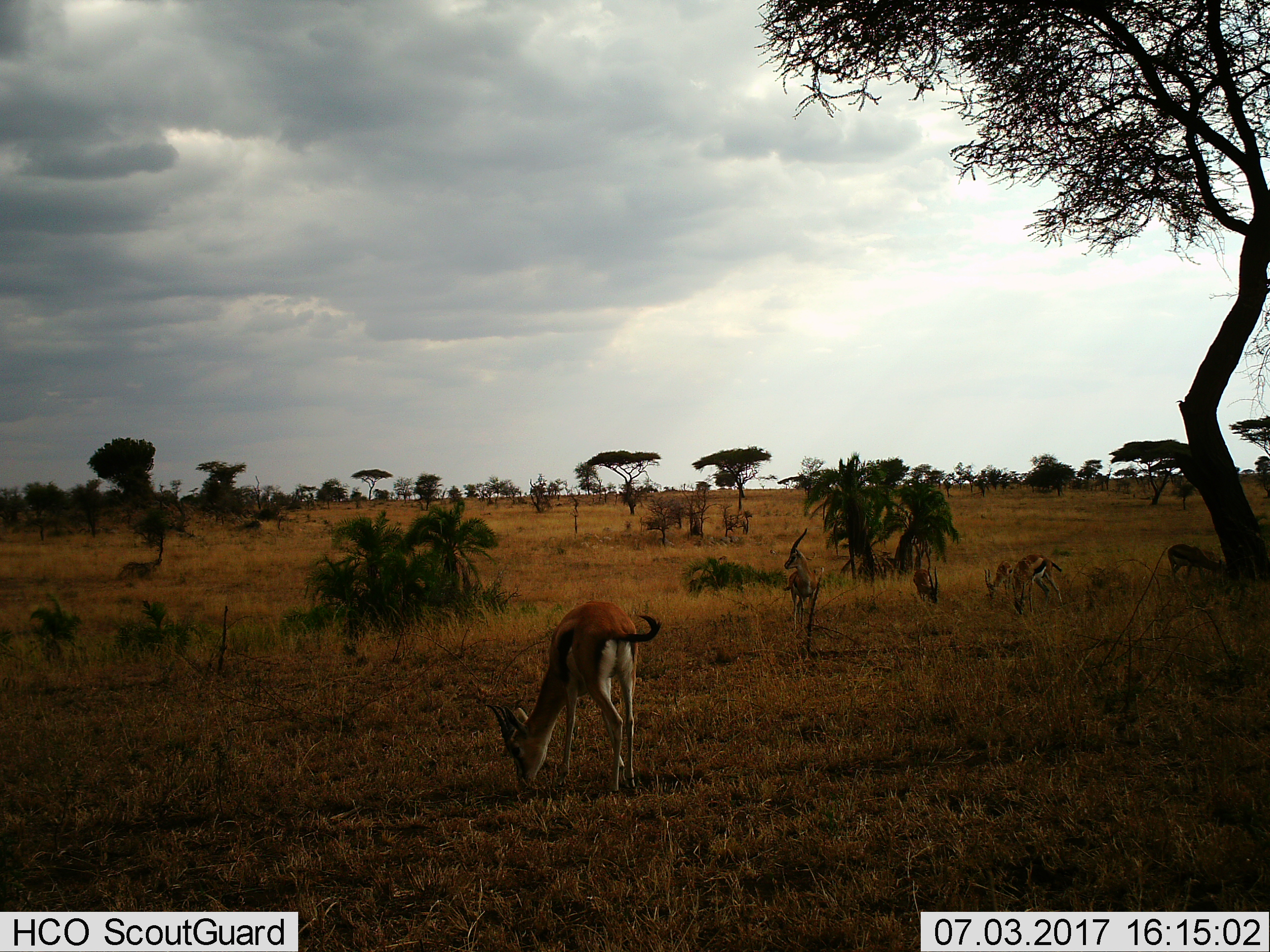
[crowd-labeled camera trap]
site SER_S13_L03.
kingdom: Animalia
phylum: Chordata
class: Mammalia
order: Artiodactyla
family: Bovidae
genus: Eudorcas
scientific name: Eudorcas thomsonii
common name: thomson's gazelle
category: gazellethomsons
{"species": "gazellethomsons (thomson's gazelle) (Eudorcas thomsonii)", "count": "6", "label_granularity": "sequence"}